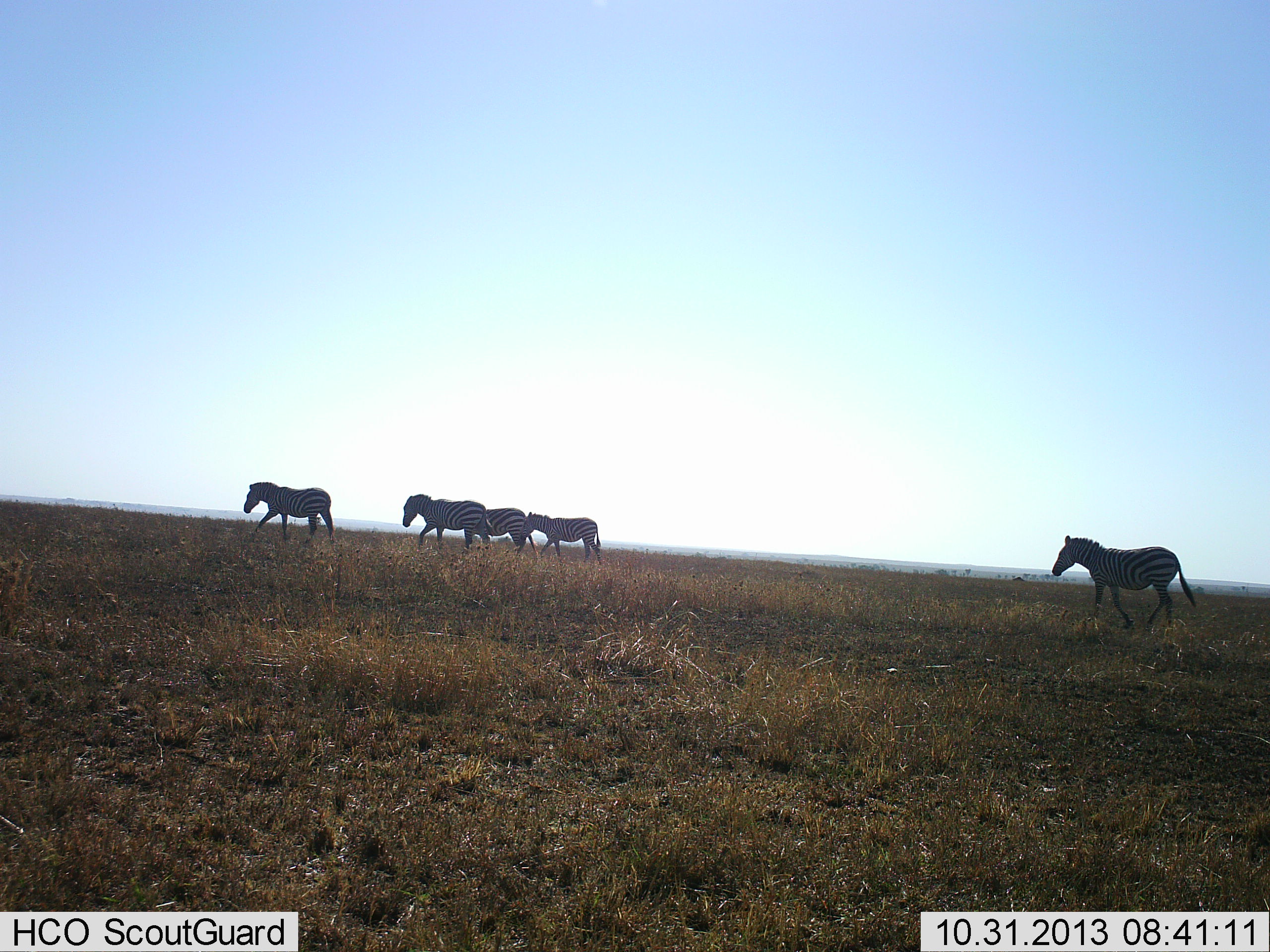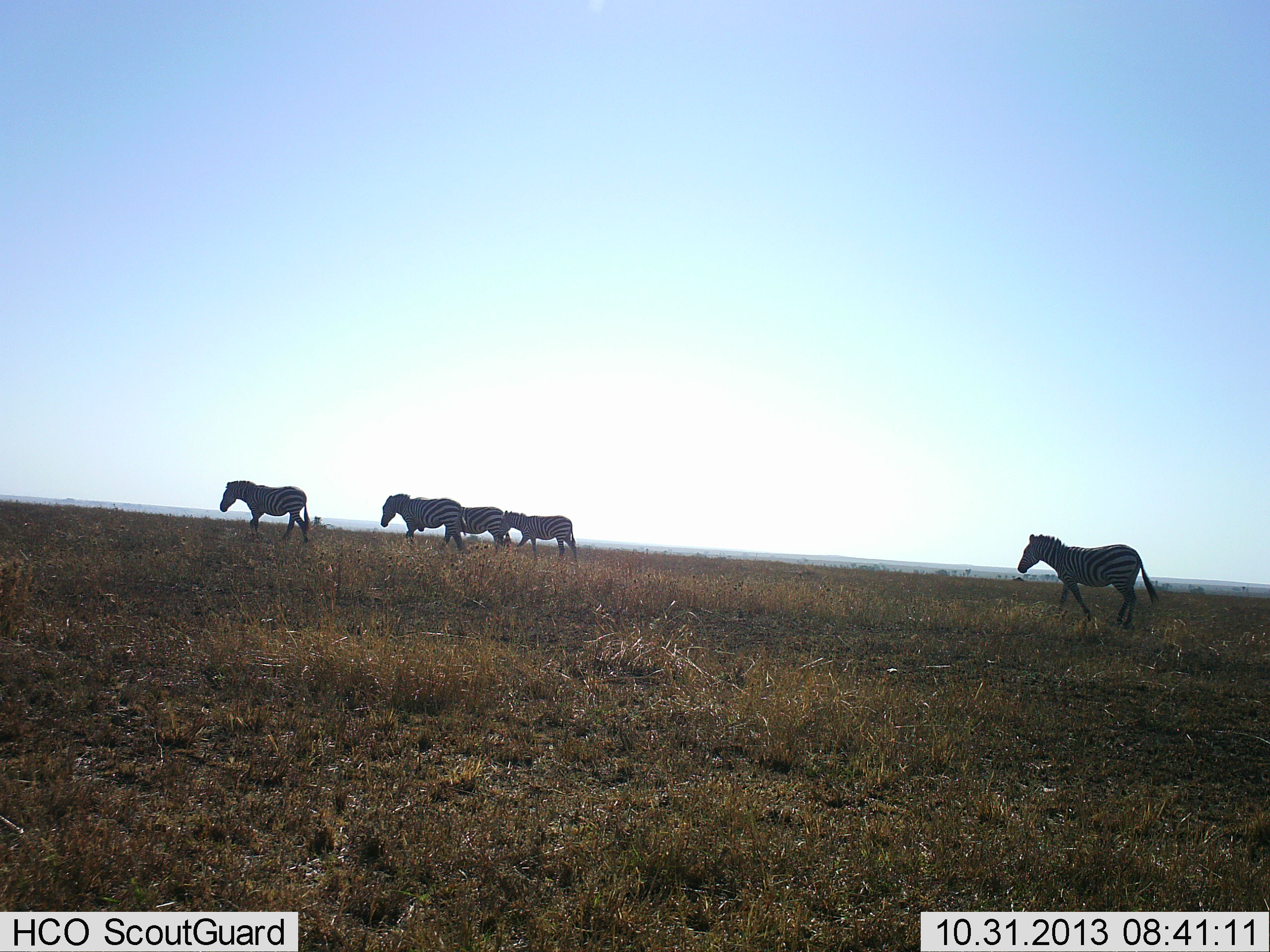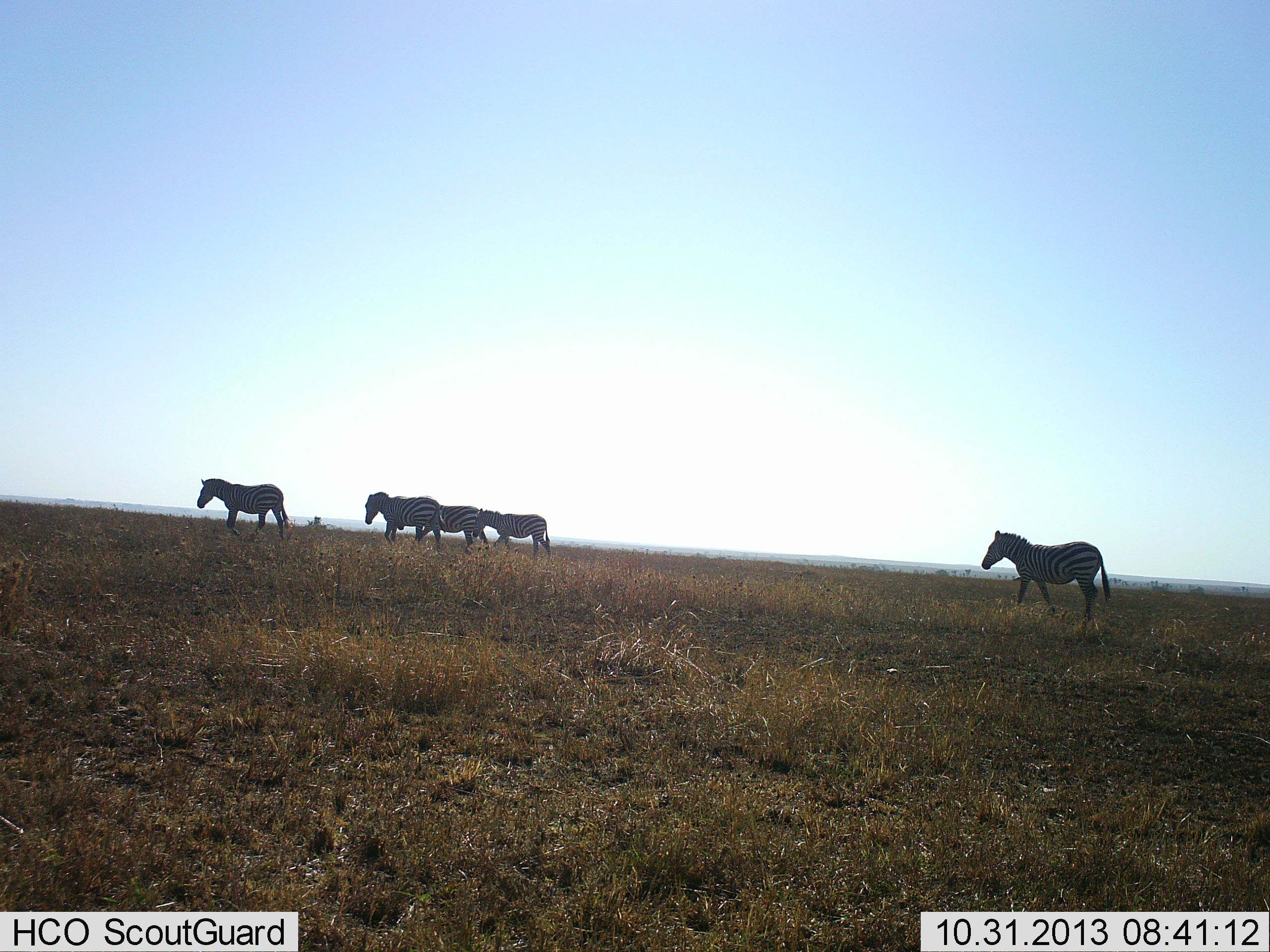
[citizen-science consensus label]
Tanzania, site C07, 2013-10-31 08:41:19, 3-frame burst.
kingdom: Animalia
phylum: Chordata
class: Mammalia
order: Perissodactyla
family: Equidae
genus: Equus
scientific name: Equus quagga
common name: plains zebra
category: zebra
Zebra (plains zebra) (Equus quagga), count 5. Behavior (volunteer vote fractions): standing 0%, resting 0%, moving 100%, interacting 0%. Young present (vote fraction): 0%. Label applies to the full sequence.